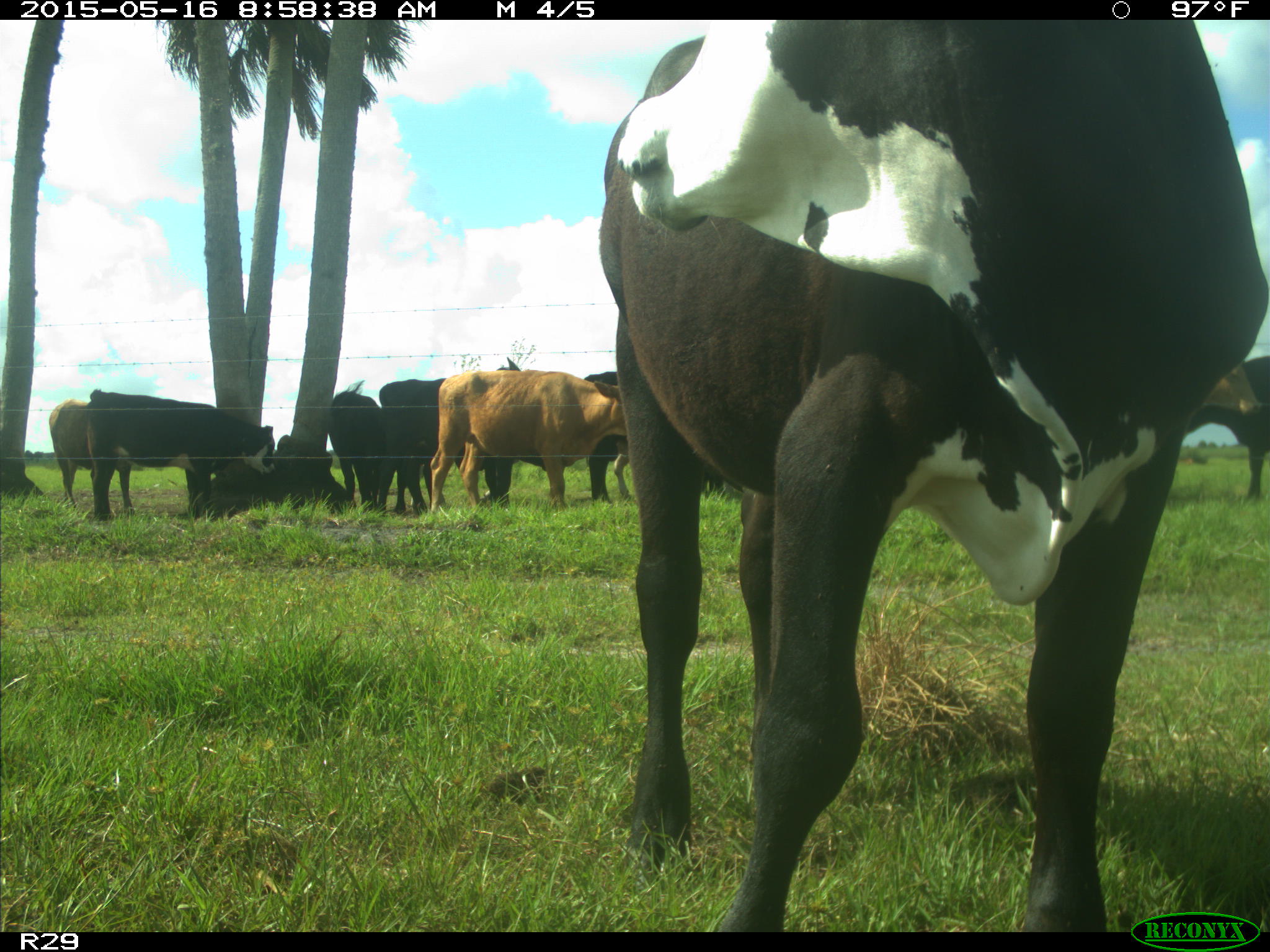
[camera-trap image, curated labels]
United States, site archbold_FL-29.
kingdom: Animalia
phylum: Chordata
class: Mammalia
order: Artiodactyla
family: Bovidae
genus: Bos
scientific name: Bos taurus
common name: domestic cow